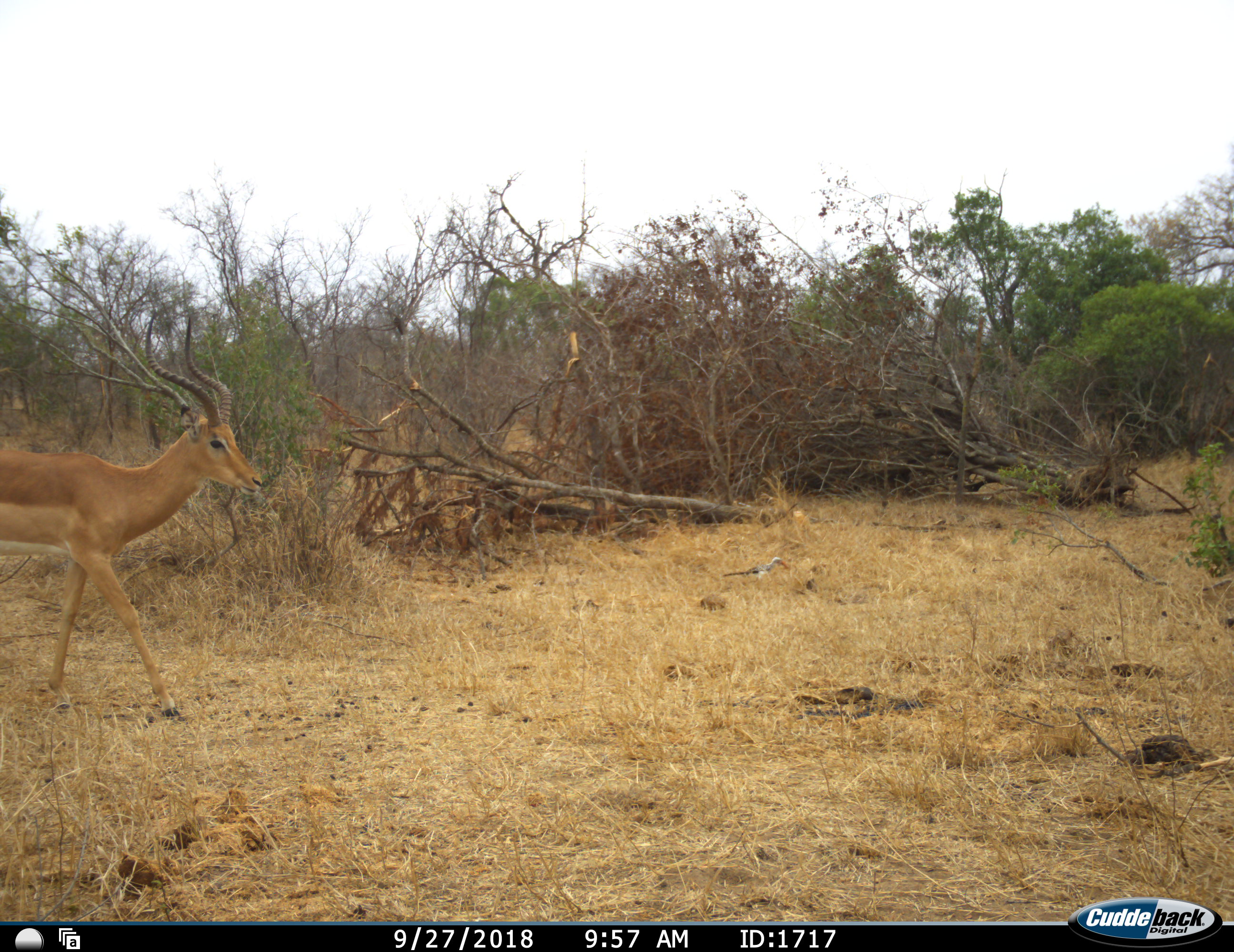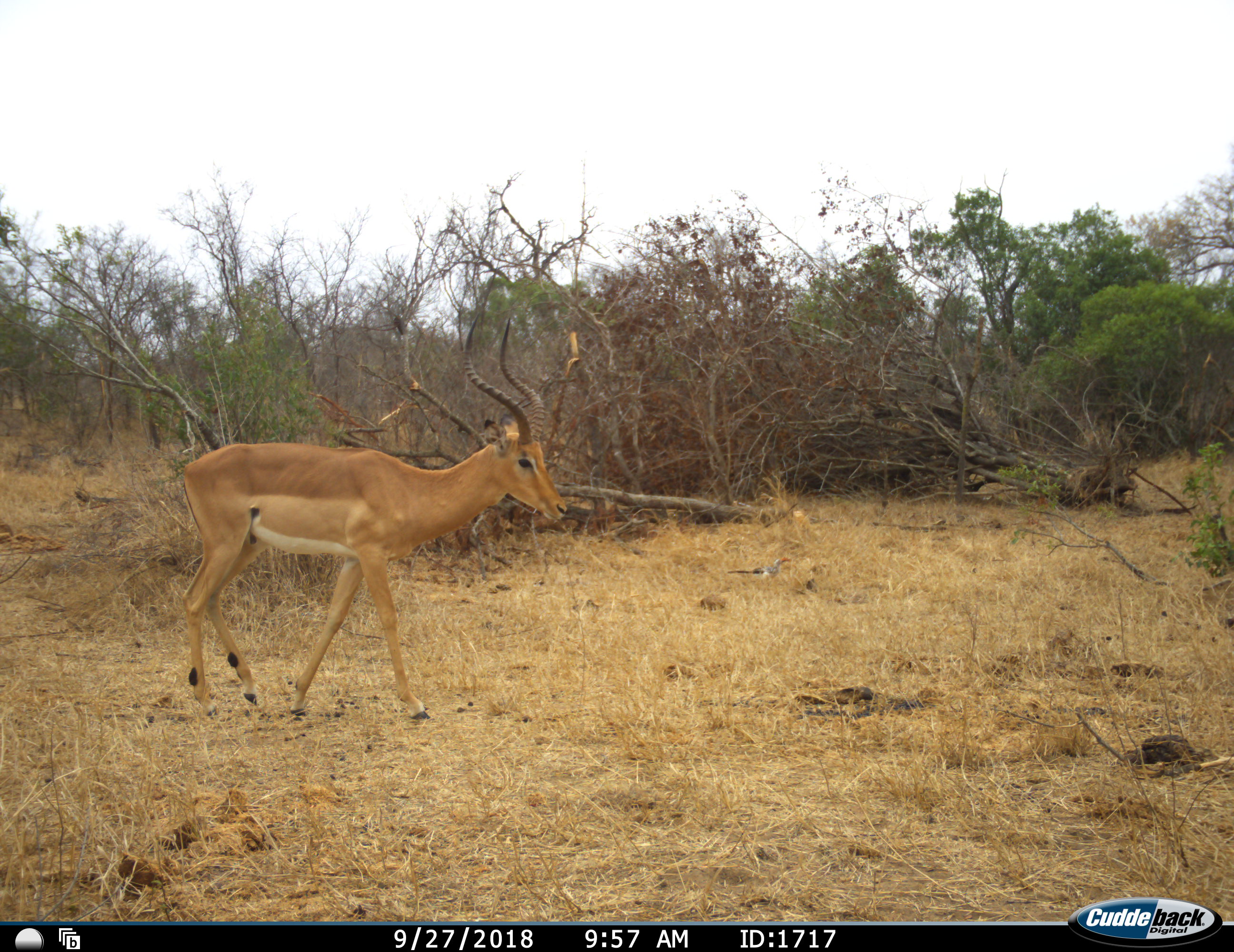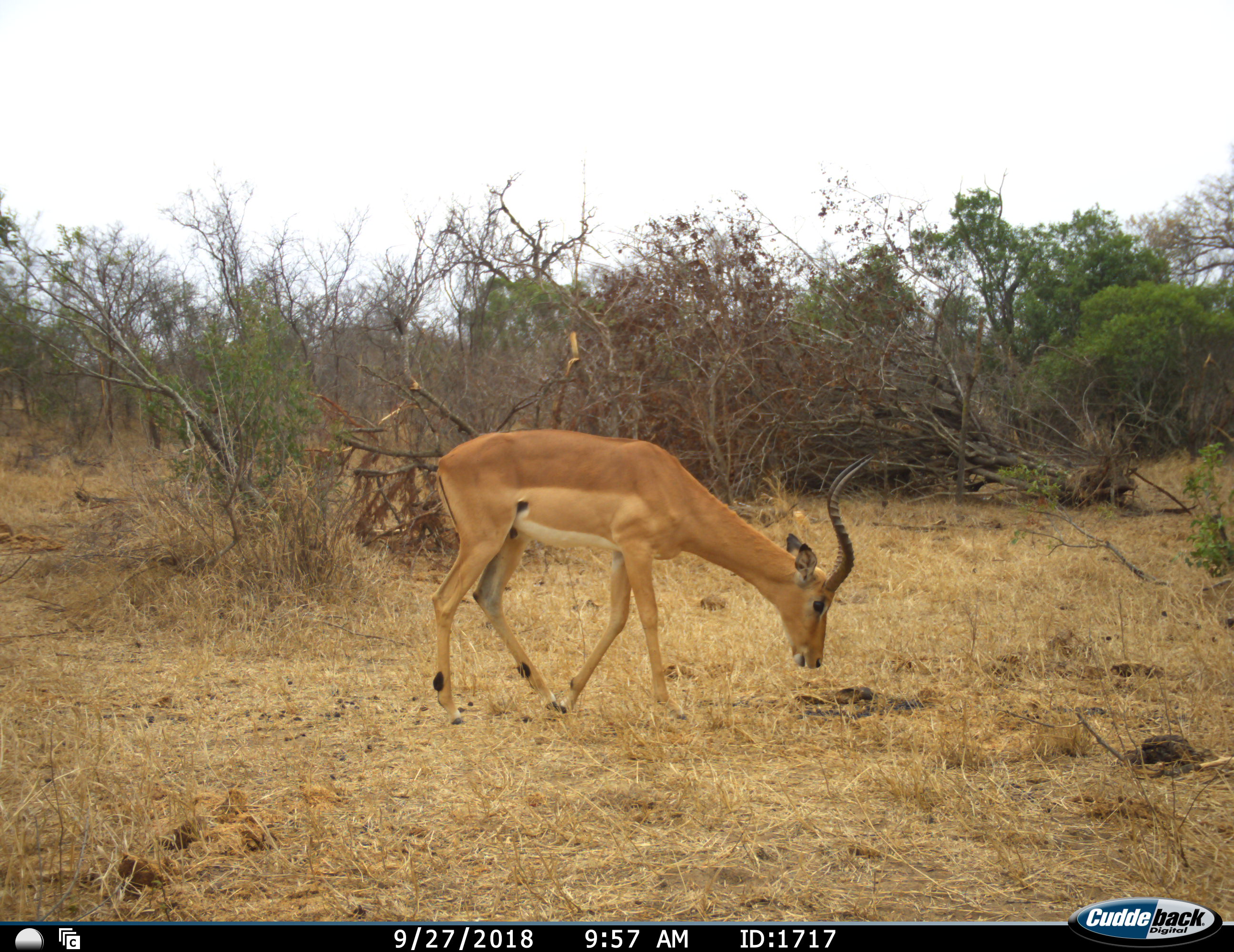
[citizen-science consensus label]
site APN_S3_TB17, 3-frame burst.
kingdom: Animalia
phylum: Chordata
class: Mammalia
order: Artiodactyla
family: Bovidae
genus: Aepyceros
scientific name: Aepyceros melampus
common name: impala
Impala (Aepyceros melampus), count 1. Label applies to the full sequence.